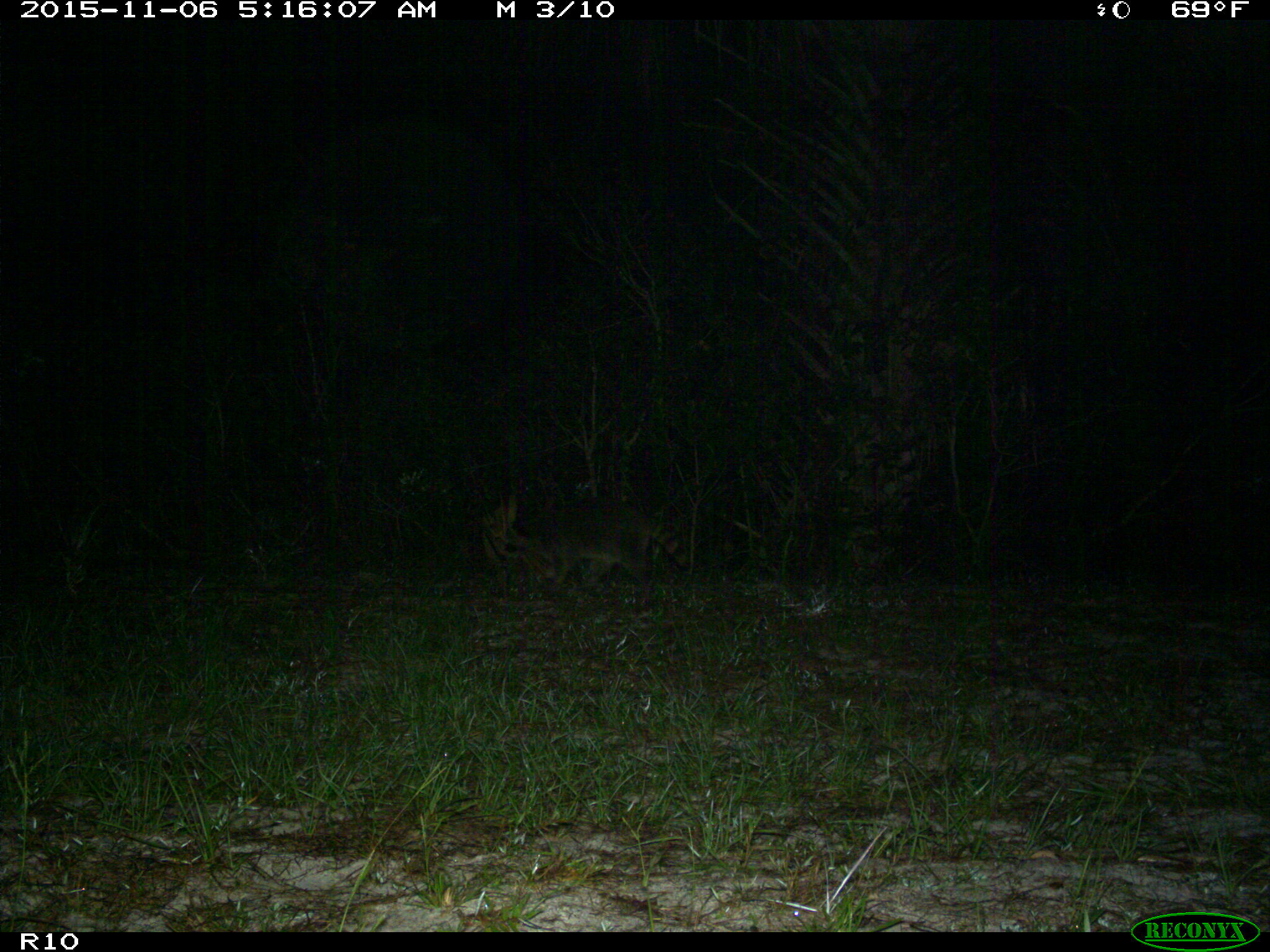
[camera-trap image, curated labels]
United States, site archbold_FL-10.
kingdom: Animalia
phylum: Chordata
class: Mammalia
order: Carnivora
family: Procyonidae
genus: Procyon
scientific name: Procyon lotor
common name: common raccoon